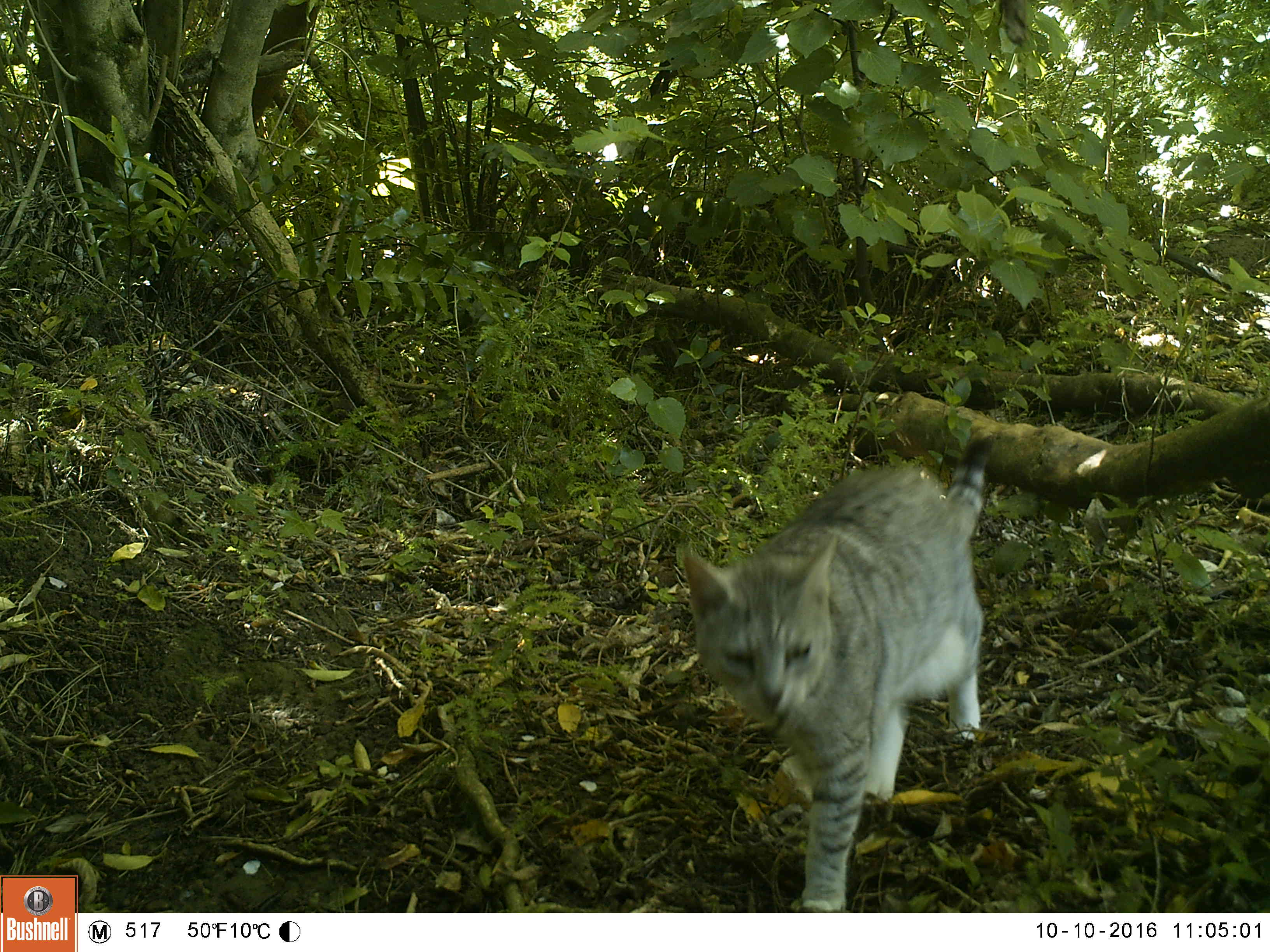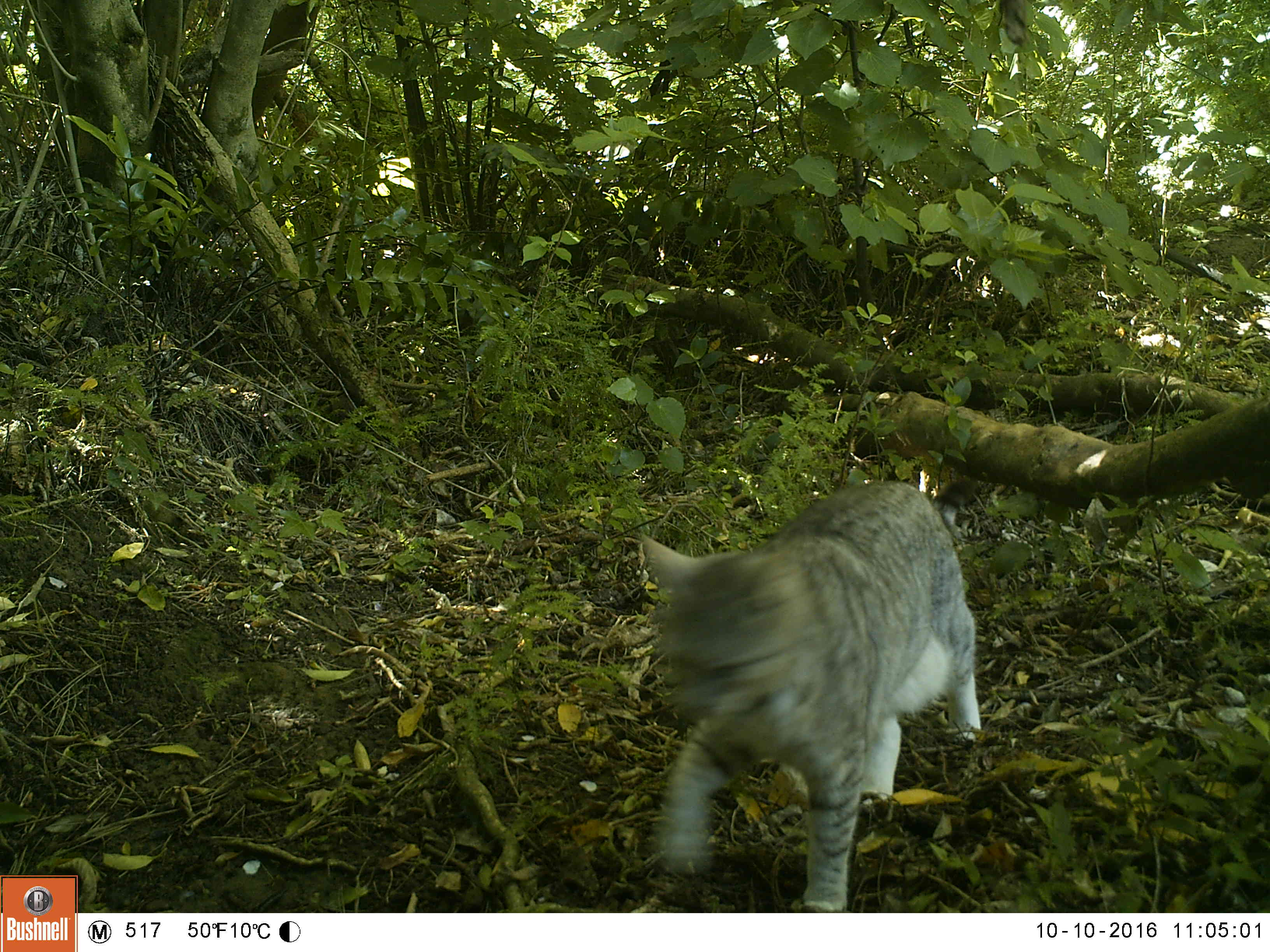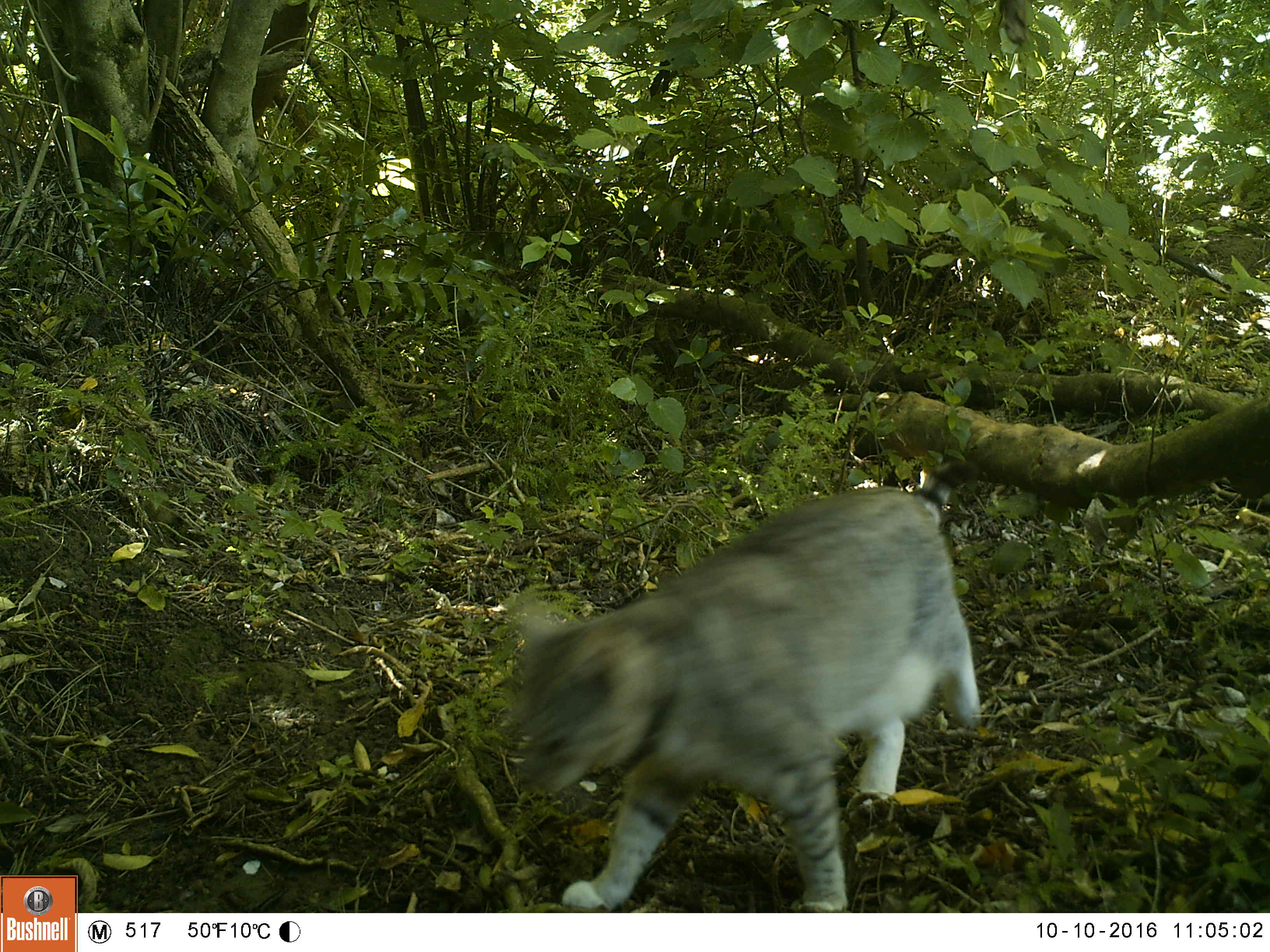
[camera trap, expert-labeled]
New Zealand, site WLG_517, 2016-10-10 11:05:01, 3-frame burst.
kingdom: Animalia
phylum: Chordata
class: Mammalia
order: Carnivora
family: Felidae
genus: Felis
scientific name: Felis catus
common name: domestic cat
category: cat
Cat (domestic cat) (Felis catus).